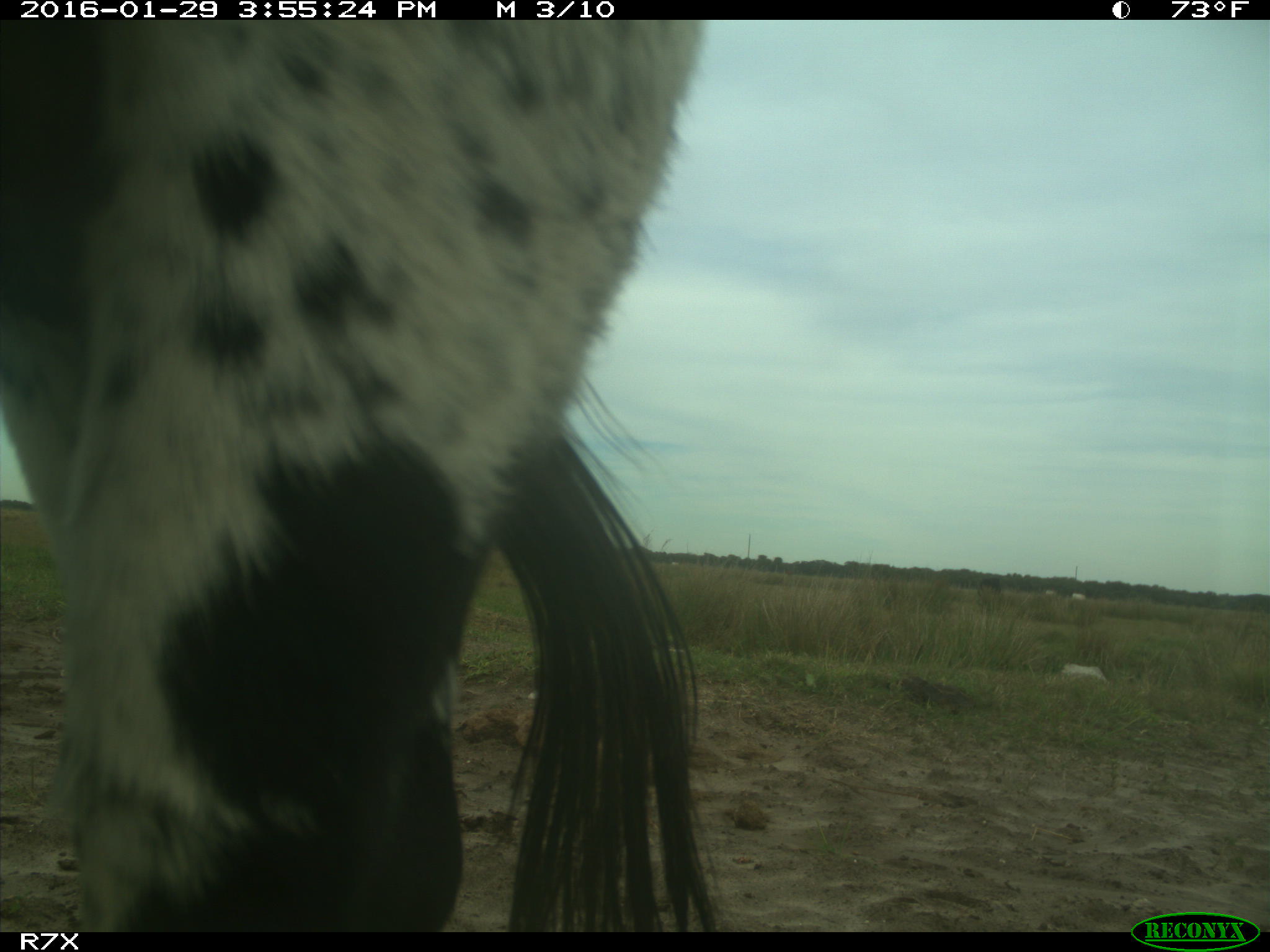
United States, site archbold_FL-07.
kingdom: Animalia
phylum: Chordata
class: Mammalia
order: Artiodactyla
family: Bovidae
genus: Bos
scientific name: Bos taurus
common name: domestic cow